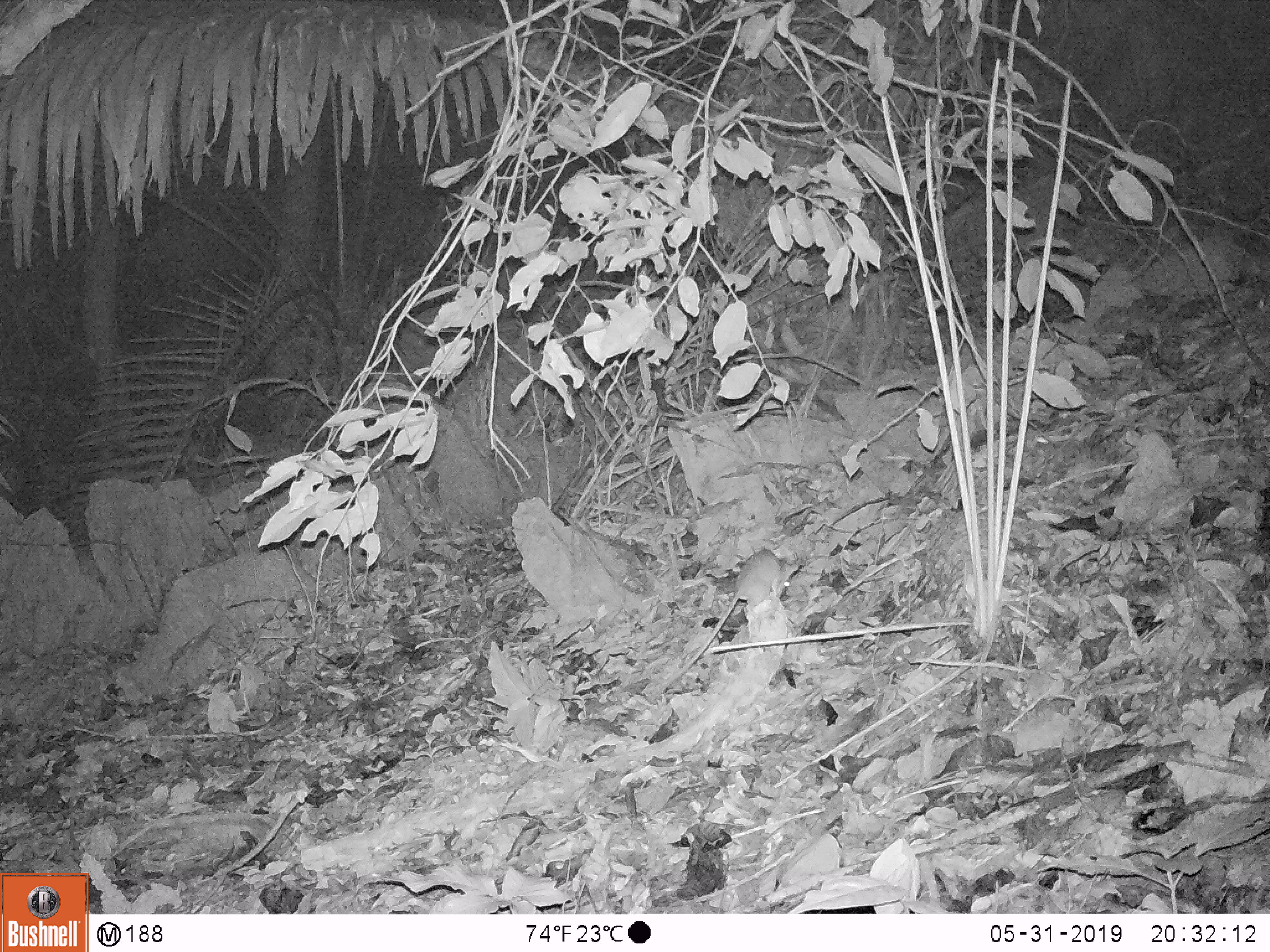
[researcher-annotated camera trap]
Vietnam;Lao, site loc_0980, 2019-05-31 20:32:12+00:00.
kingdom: Animalia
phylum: Chordata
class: Mammalia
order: Rodentia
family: Muridae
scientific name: Muridae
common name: old-world mice and rats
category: unidentified murid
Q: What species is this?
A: Unidentified murid (old-world mice and rats) (Muridae).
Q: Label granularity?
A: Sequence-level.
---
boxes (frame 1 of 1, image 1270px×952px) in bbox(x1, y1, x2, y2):
unidentified murid: bbox(657, 547, 799, 692)